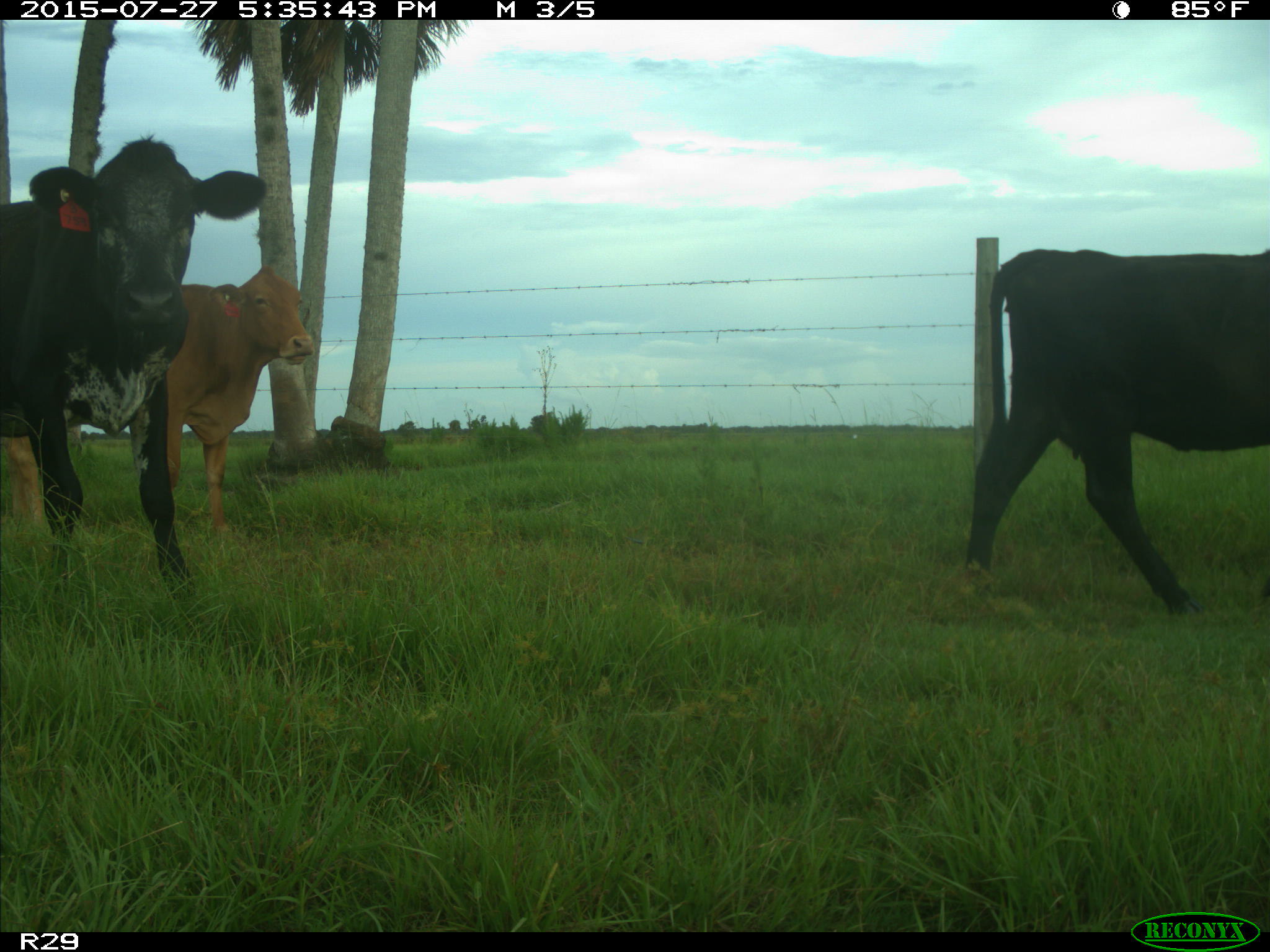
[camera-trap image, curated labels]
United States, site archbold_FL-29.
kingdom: Animalia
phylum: Chordata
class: Mammalia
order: Artiodactyla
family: Bovidae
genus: Bos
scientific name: Bos taurus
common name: domestic cow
Bos taurus (domestic cow).